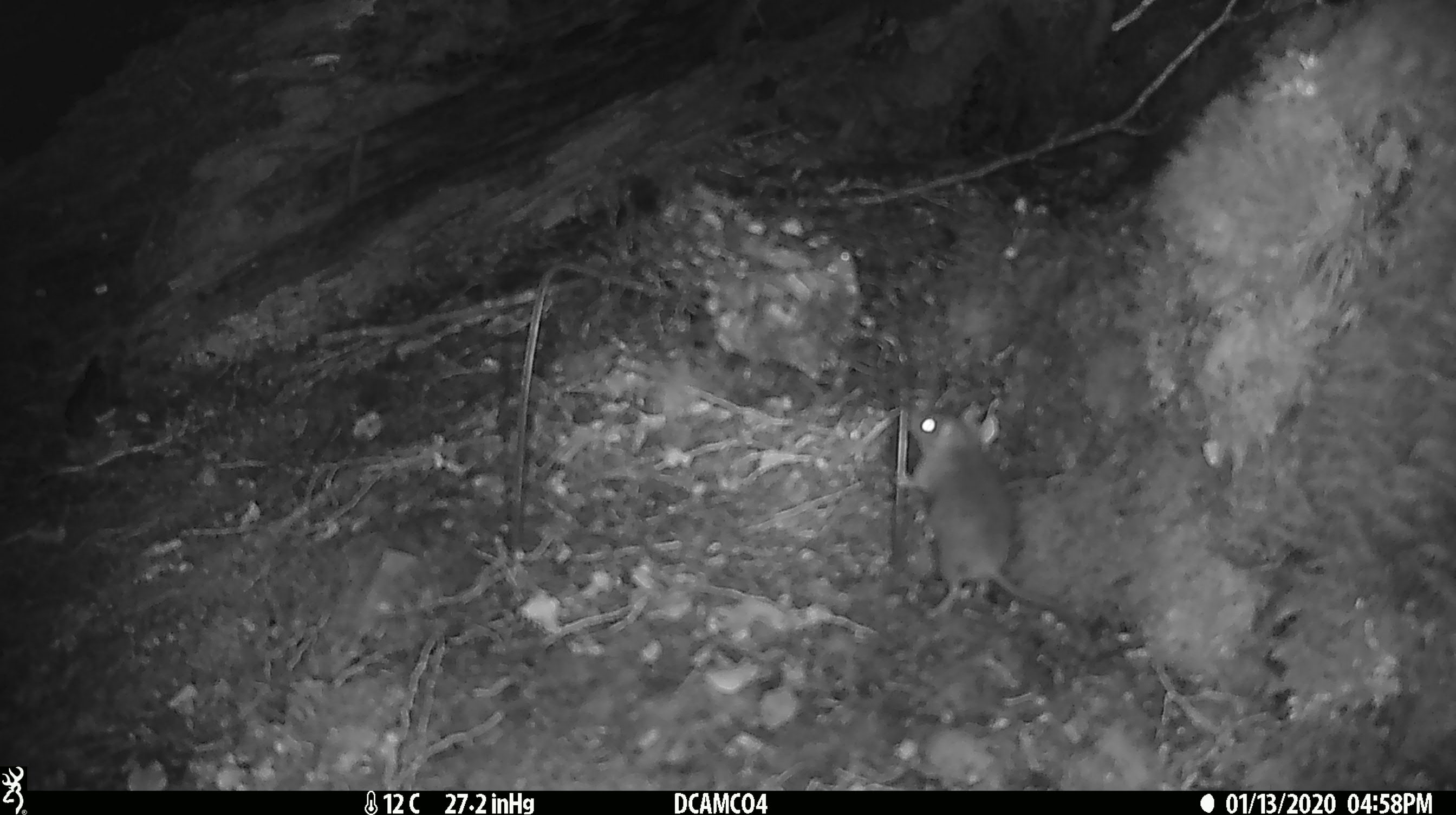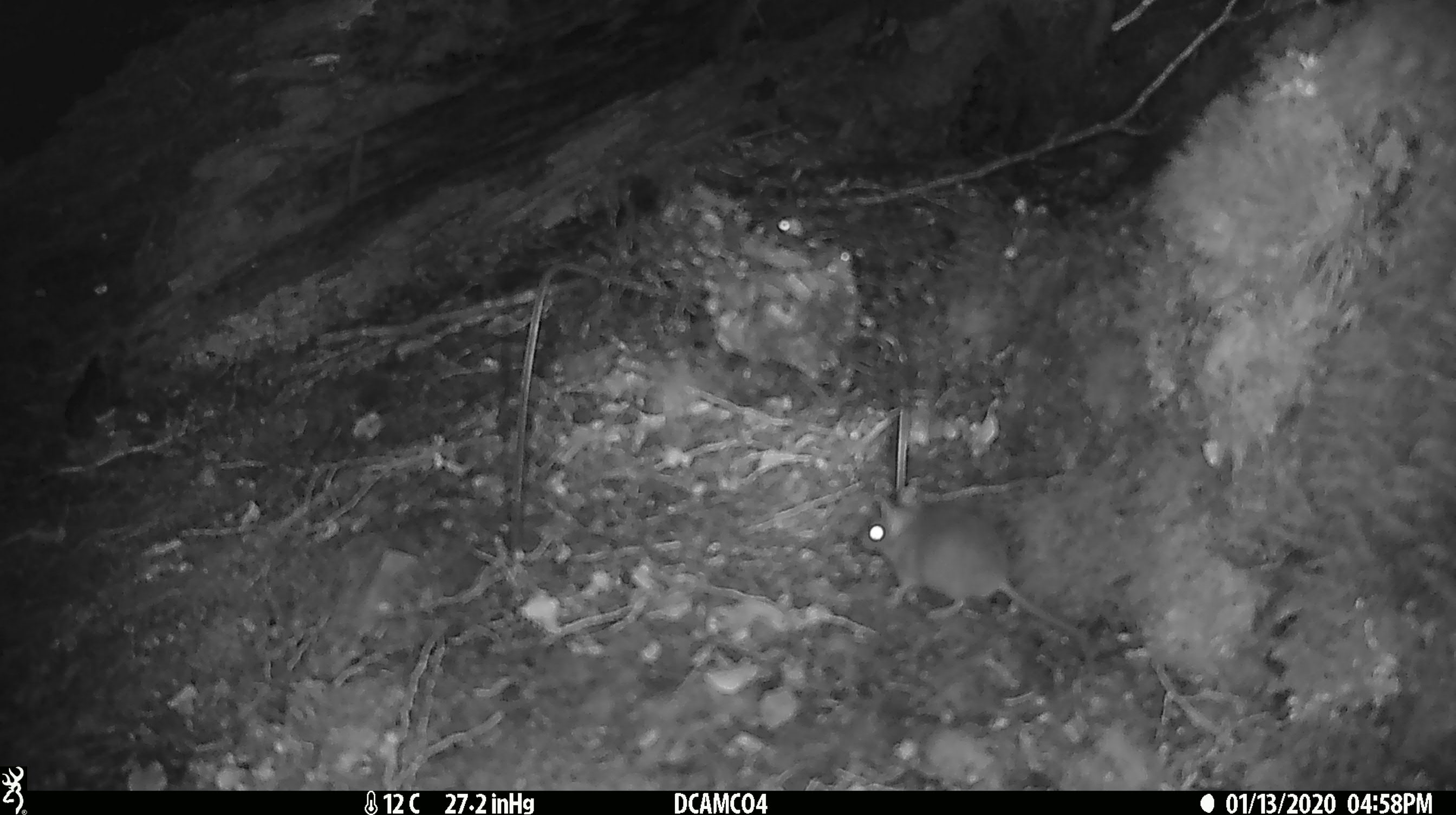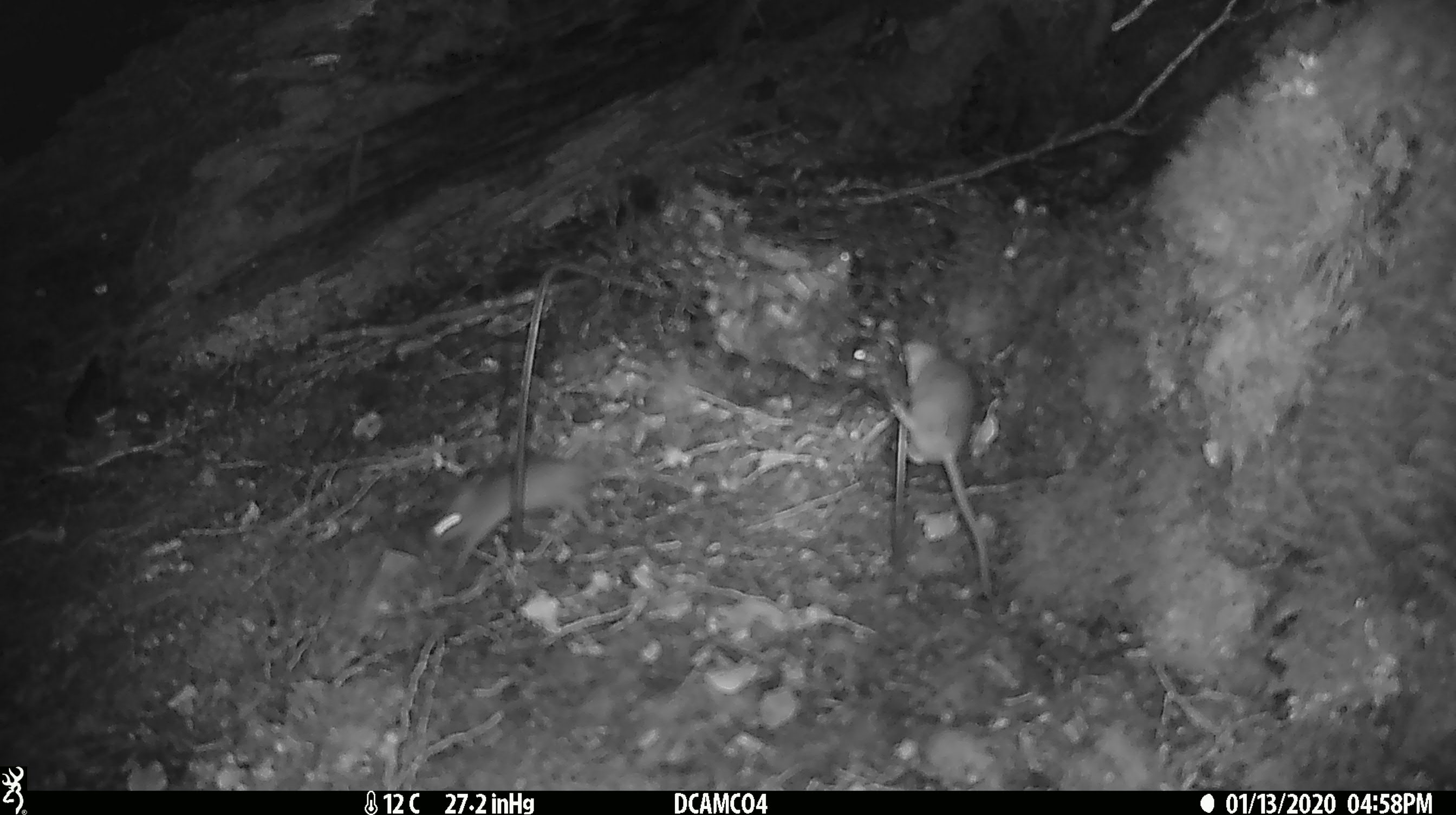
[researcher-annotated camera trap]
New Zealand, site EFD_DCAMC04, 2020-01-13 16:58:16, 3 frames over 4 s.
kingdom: Animalia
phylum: Chordata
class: Mammalia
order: Rodentia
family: Muridae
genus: Mus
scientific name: Mus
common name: mouse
Mouse (Mus).